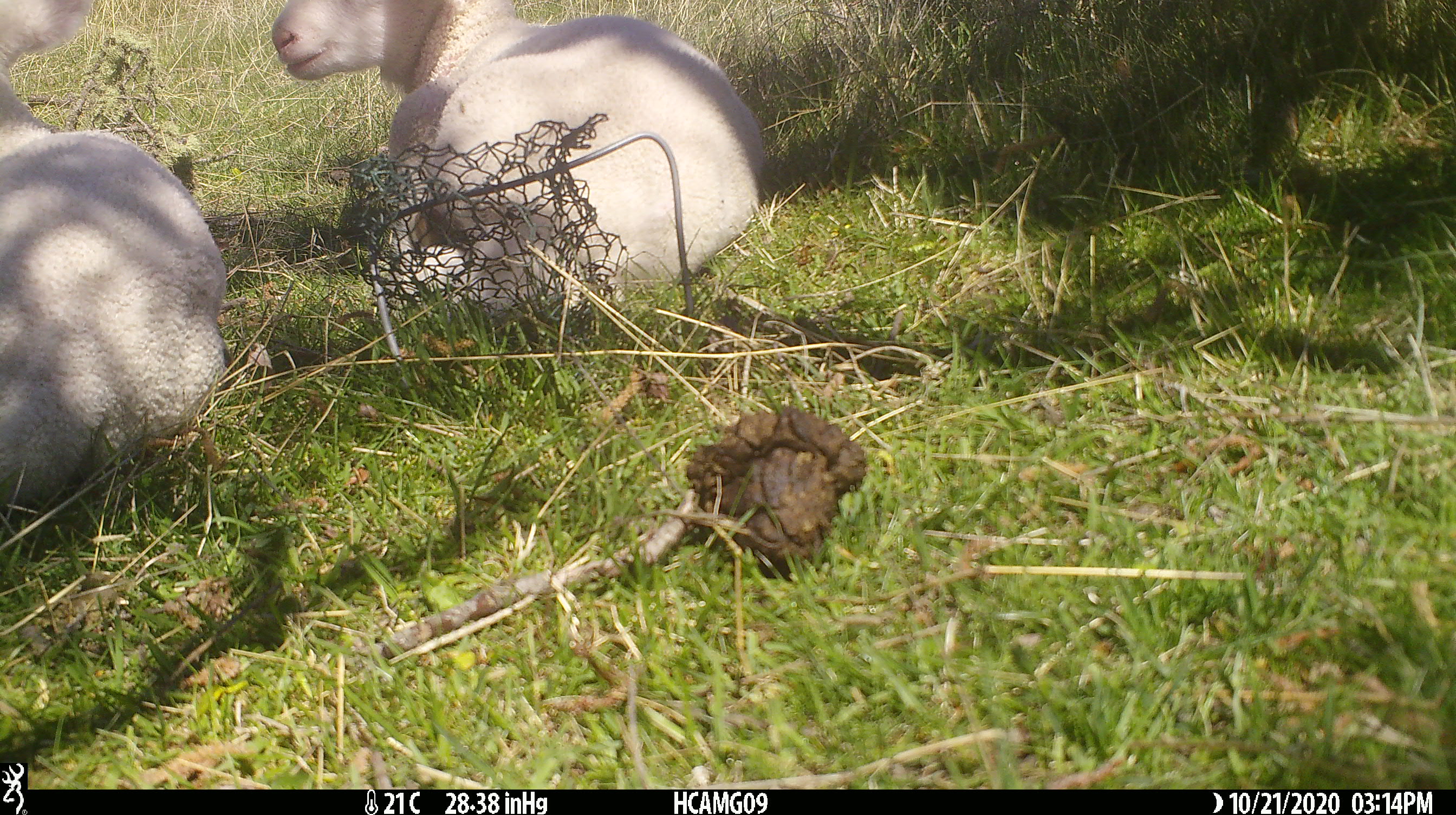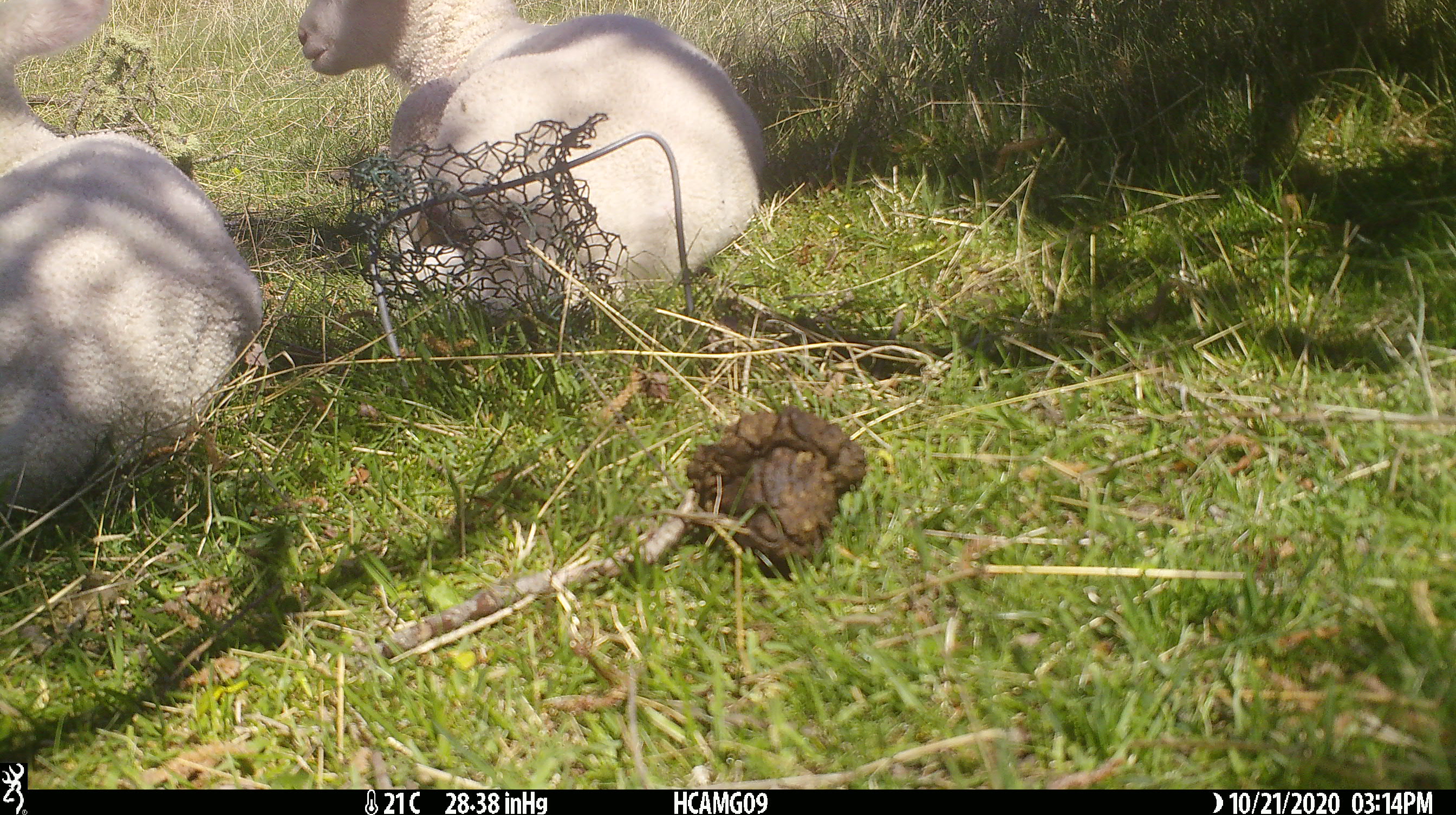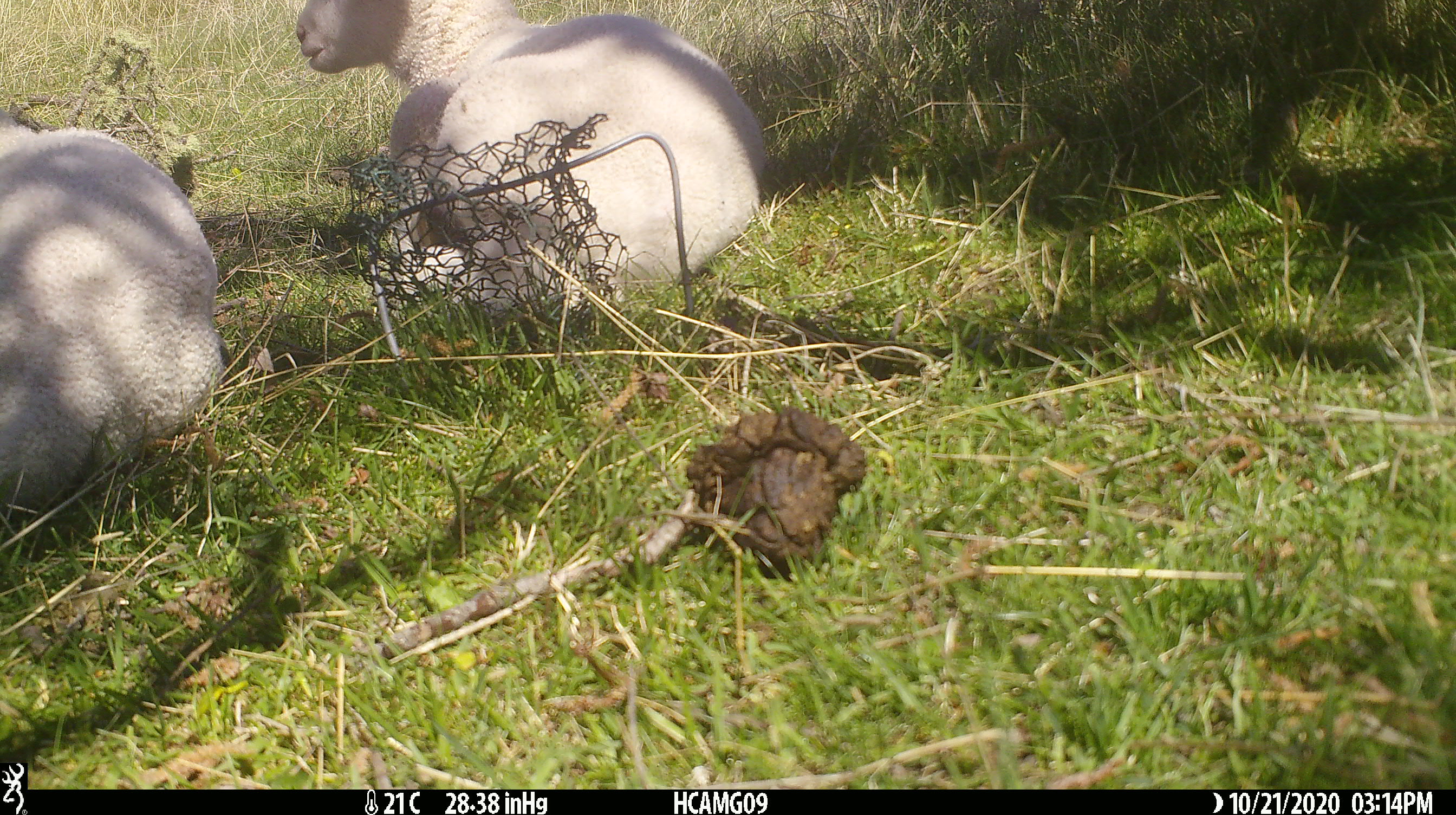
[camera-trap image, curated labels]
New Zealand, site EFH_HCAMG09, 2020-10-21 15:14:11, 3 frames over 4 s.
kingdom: Animalia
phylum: Chordata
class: Mammalia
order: Artiodactyla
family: Bovidae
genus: Ovis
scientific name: Ovis aries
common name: domestic sheep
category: sheep